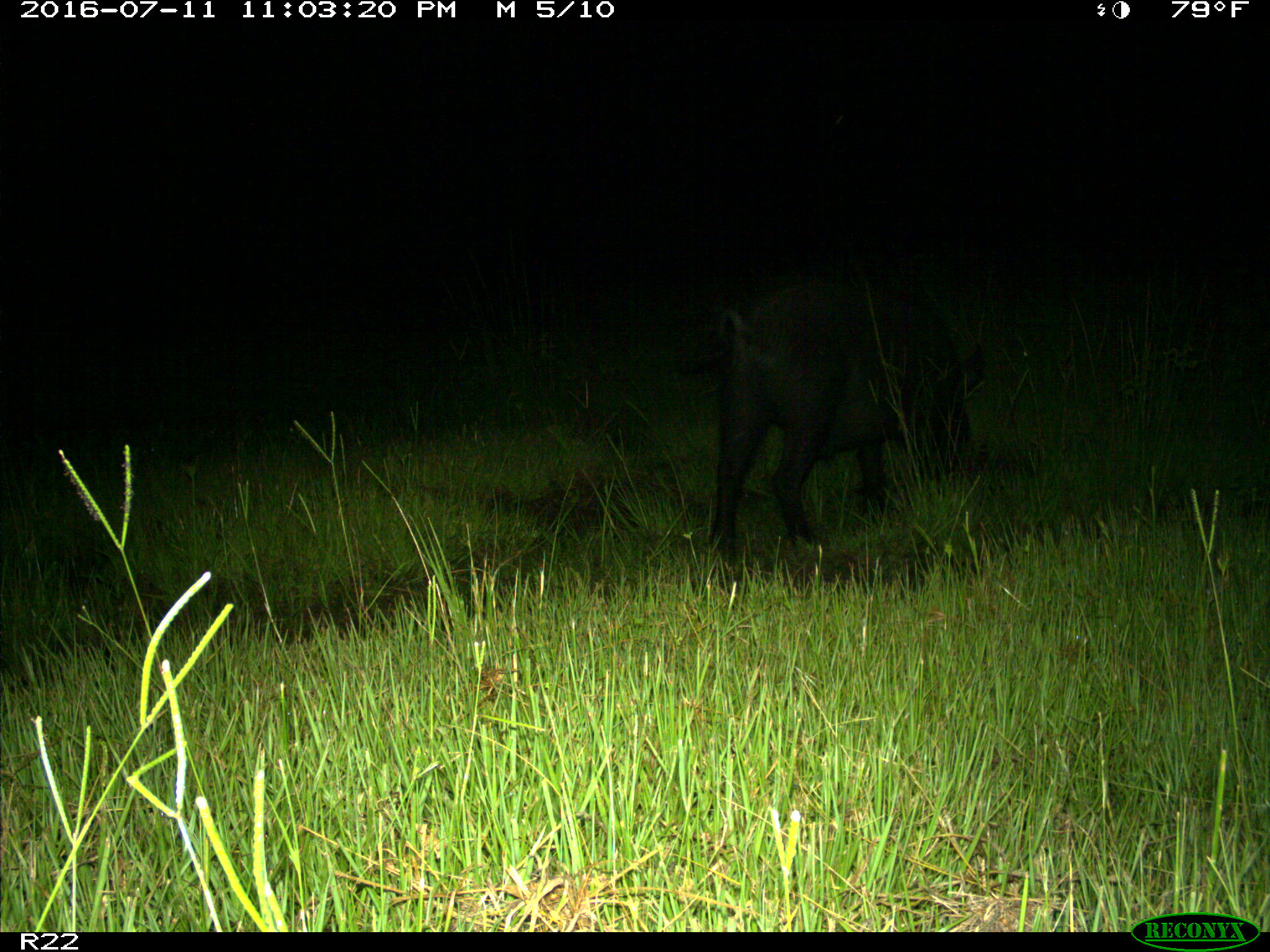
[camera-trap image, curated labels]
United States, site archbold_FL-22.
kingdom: Animalia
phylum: Chordata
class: Mammalia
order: Artiodactyla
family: Suidae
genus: Sus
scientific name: Sus scrofa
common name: wild boar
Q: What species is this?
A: Sus scrofa (wild boar).